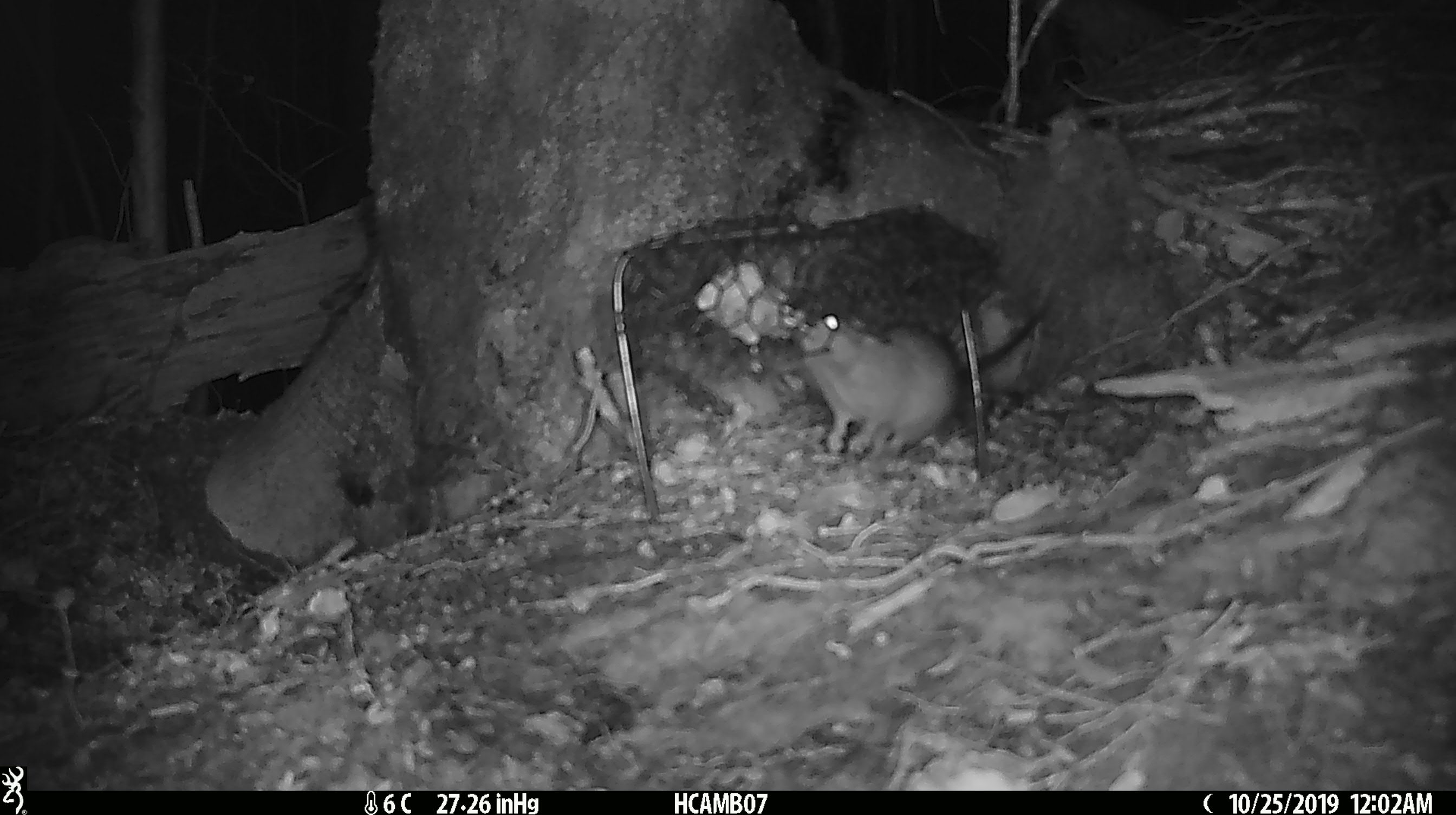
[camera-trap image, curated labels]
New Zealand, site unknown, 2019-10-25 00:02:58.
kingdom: Animalia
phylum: Chordata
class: Mammalia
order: Rodentia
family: Muridae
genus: Mus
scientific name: Mus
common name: mouse